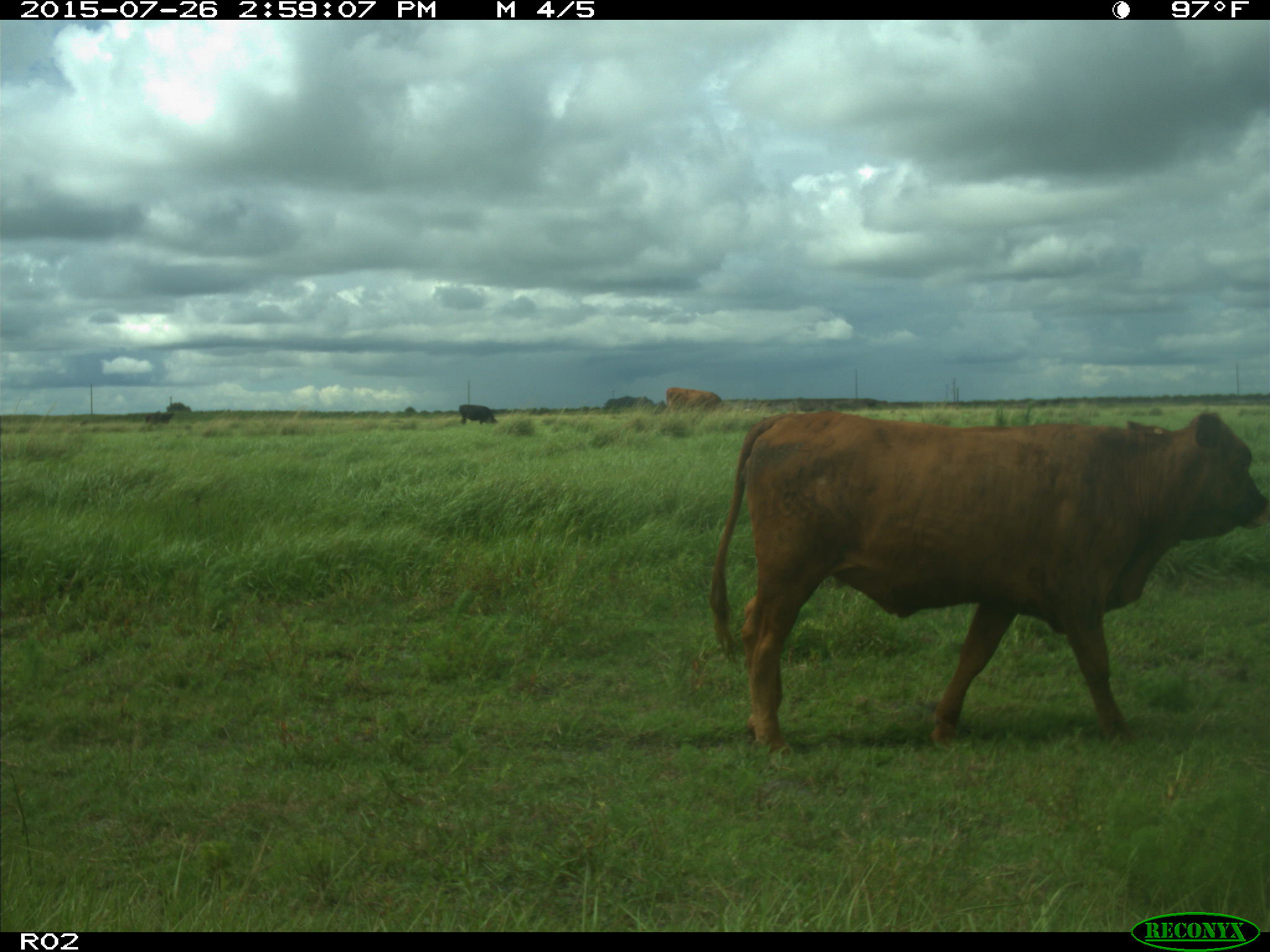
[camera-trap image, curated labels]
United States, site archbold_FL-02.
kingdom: Animalia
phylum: Chordata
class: Mammalia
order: Artiodactyla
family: Bovidae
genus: Bos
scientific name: Bos taurus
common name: domestic cow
Bos taurus (domestic cow).